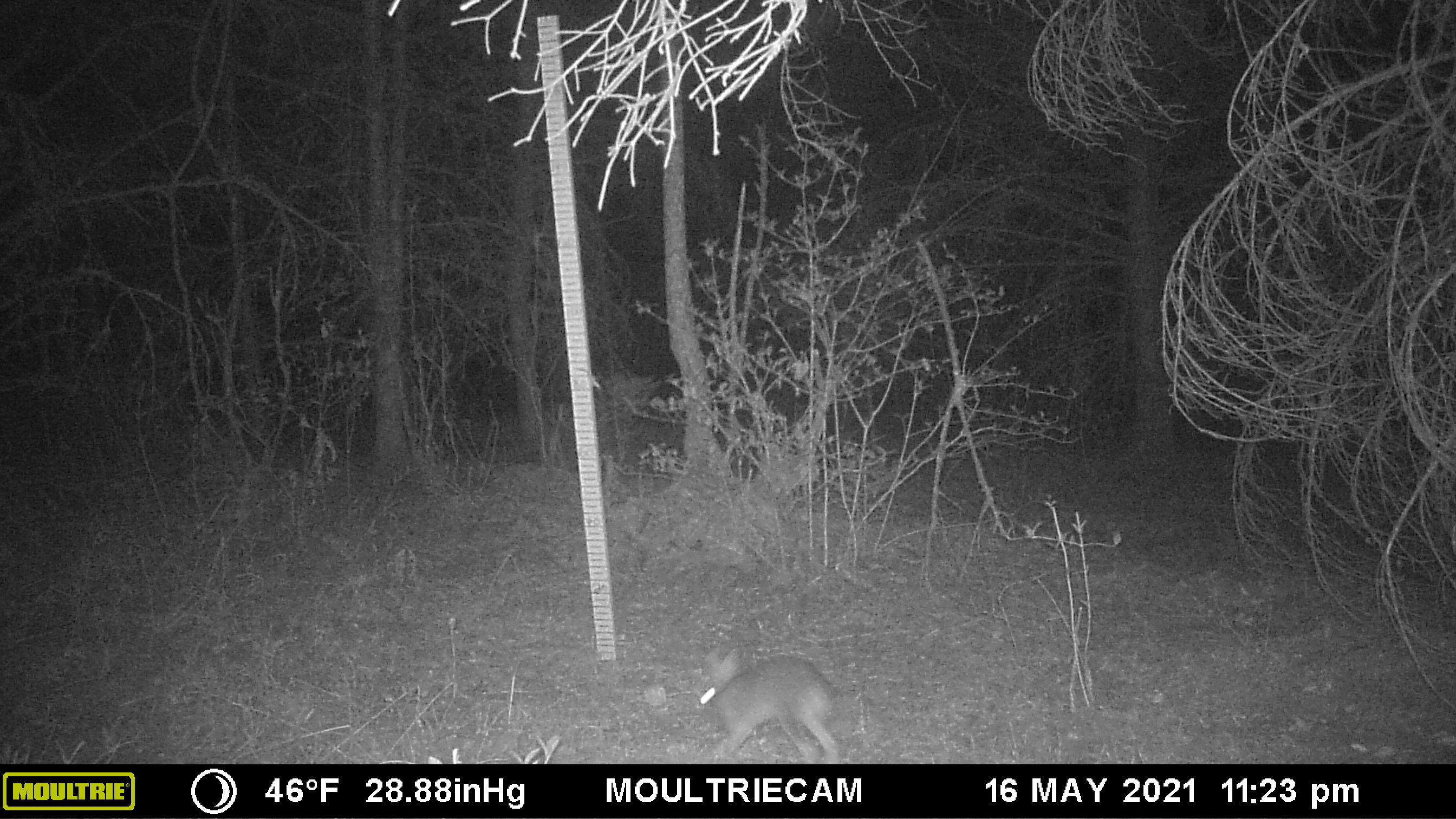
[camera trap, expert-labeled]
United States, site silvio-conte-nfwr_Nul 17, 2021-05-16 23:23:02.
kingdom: Animalia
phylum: Chordata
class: Mammalia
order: Lagomorpha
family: Leporidae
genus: Lepus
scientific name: Lepus americanus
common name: snowshoe hare